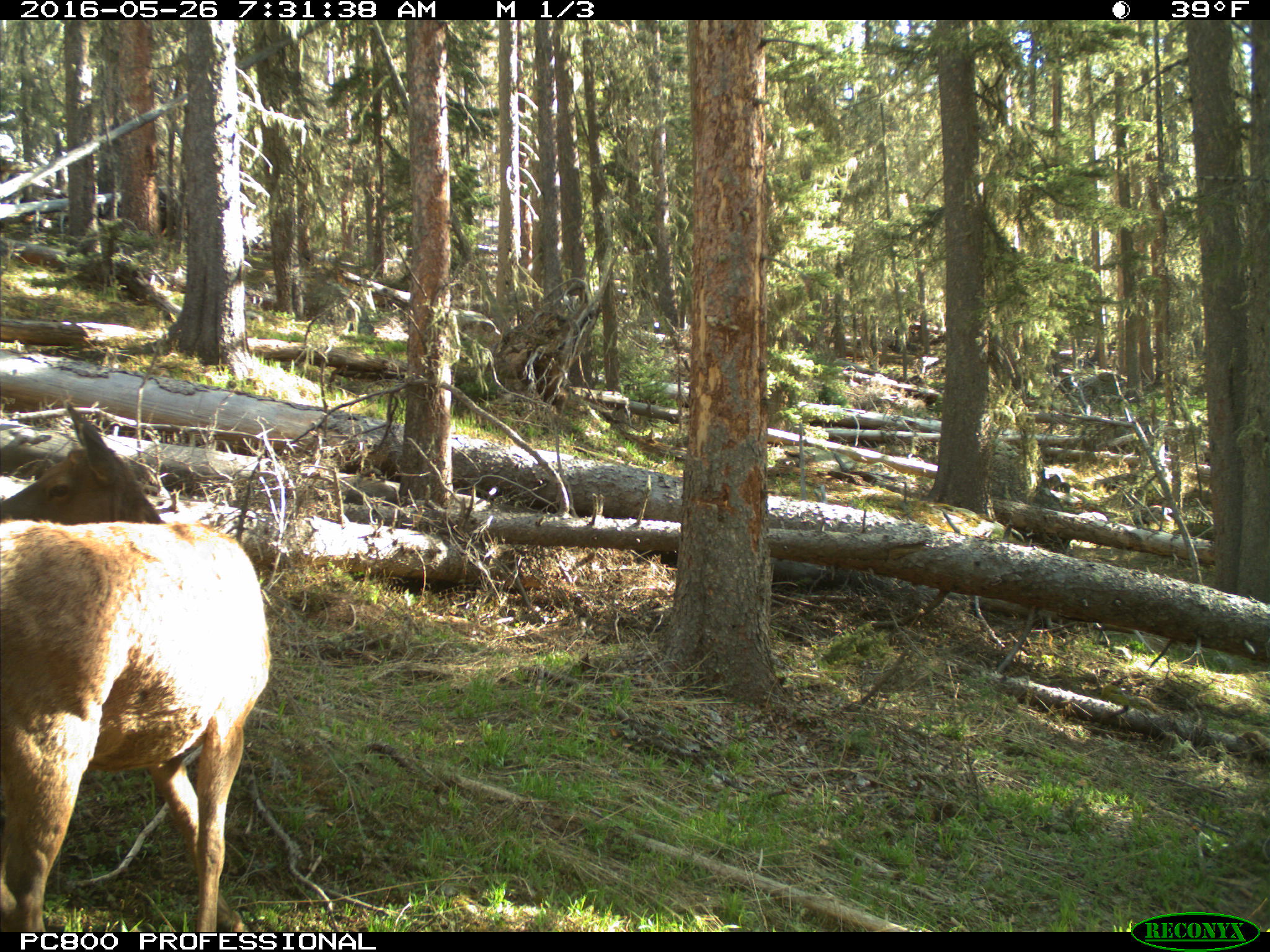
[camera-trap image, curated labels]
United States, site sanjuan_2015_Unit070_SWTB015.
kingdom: Animalia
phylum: Chordata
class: Mammalia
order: Artiodactyla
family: Cervidae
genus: Cervus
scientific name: Cervus elaphus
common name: red deer